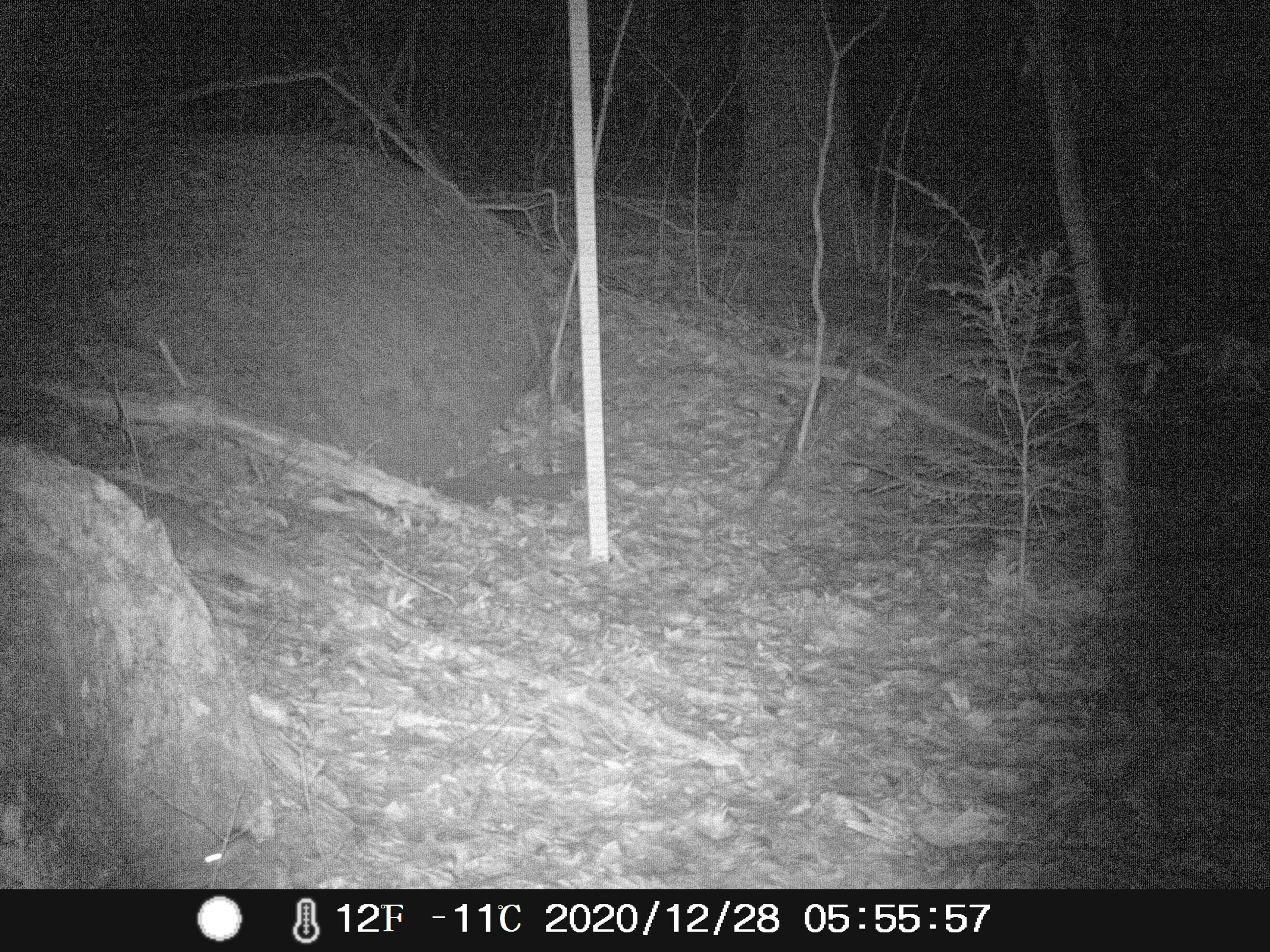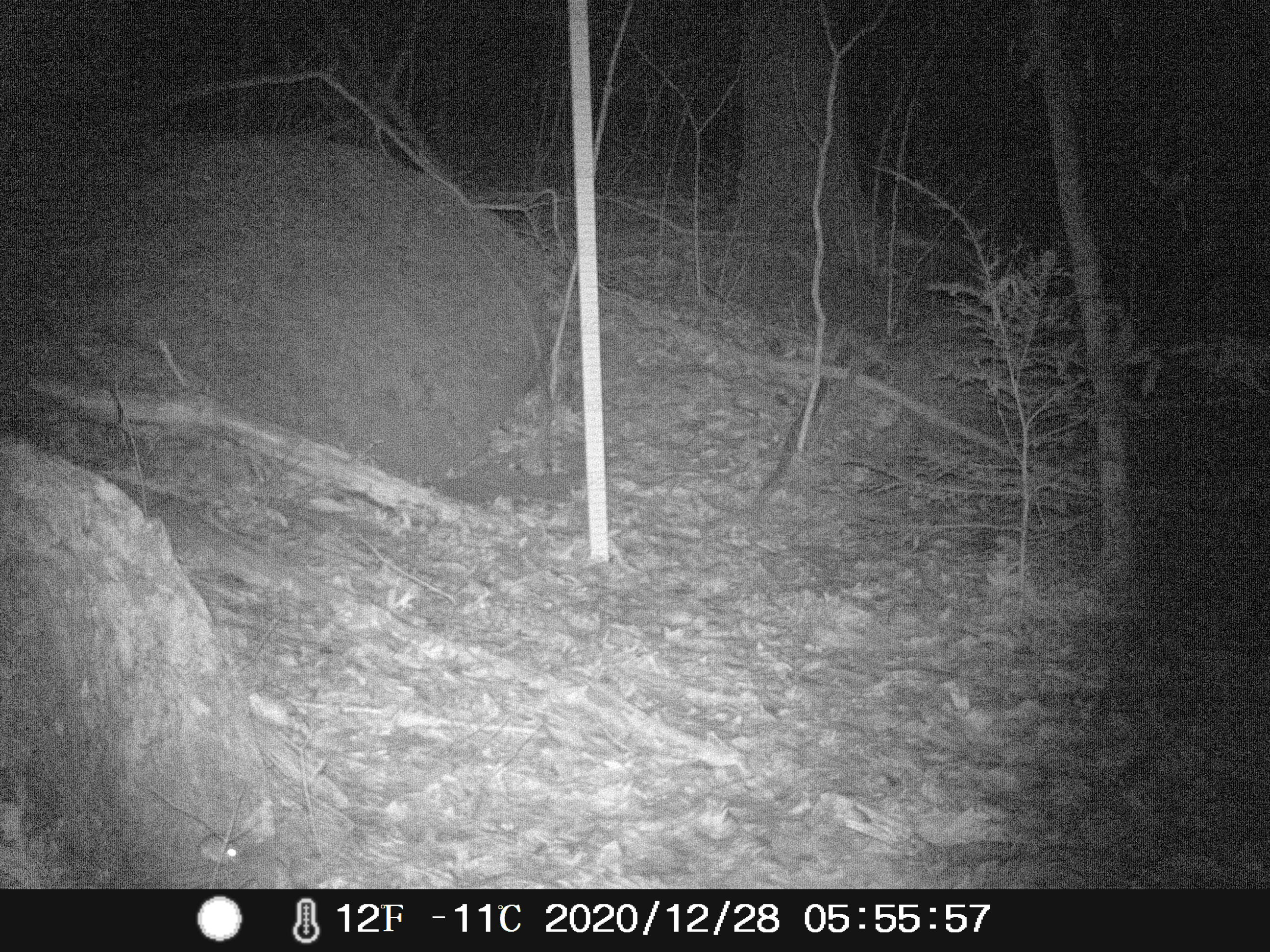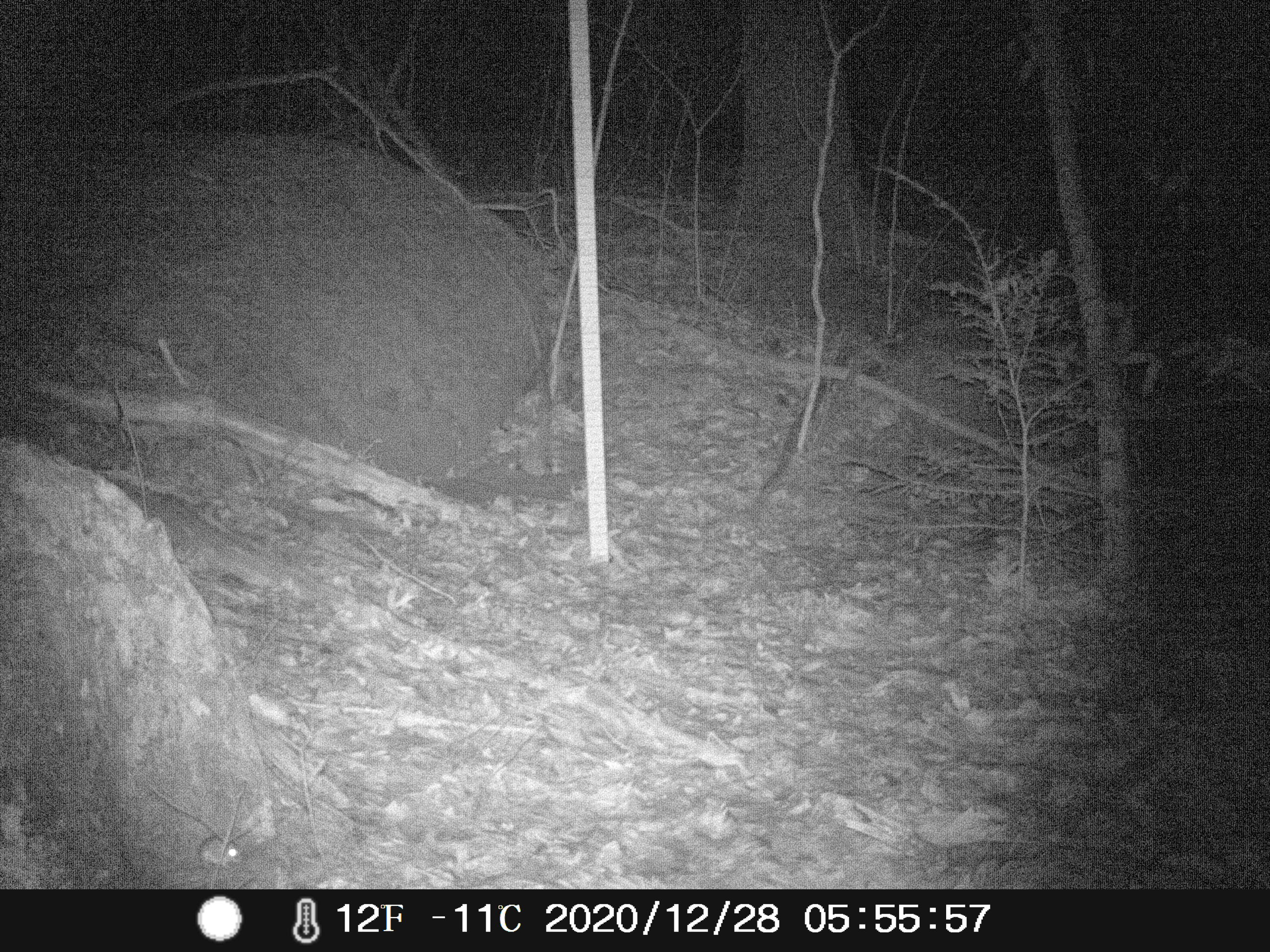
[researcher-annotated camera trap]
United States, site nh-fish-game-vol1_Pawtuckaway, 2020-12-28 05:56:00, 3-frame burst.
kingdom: Animalia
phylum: Chordata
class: Mammalia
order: Rodentia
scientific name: Rodentia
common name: mouse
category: mouse sp.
Mouse sp. (mouse) (Rodentia).